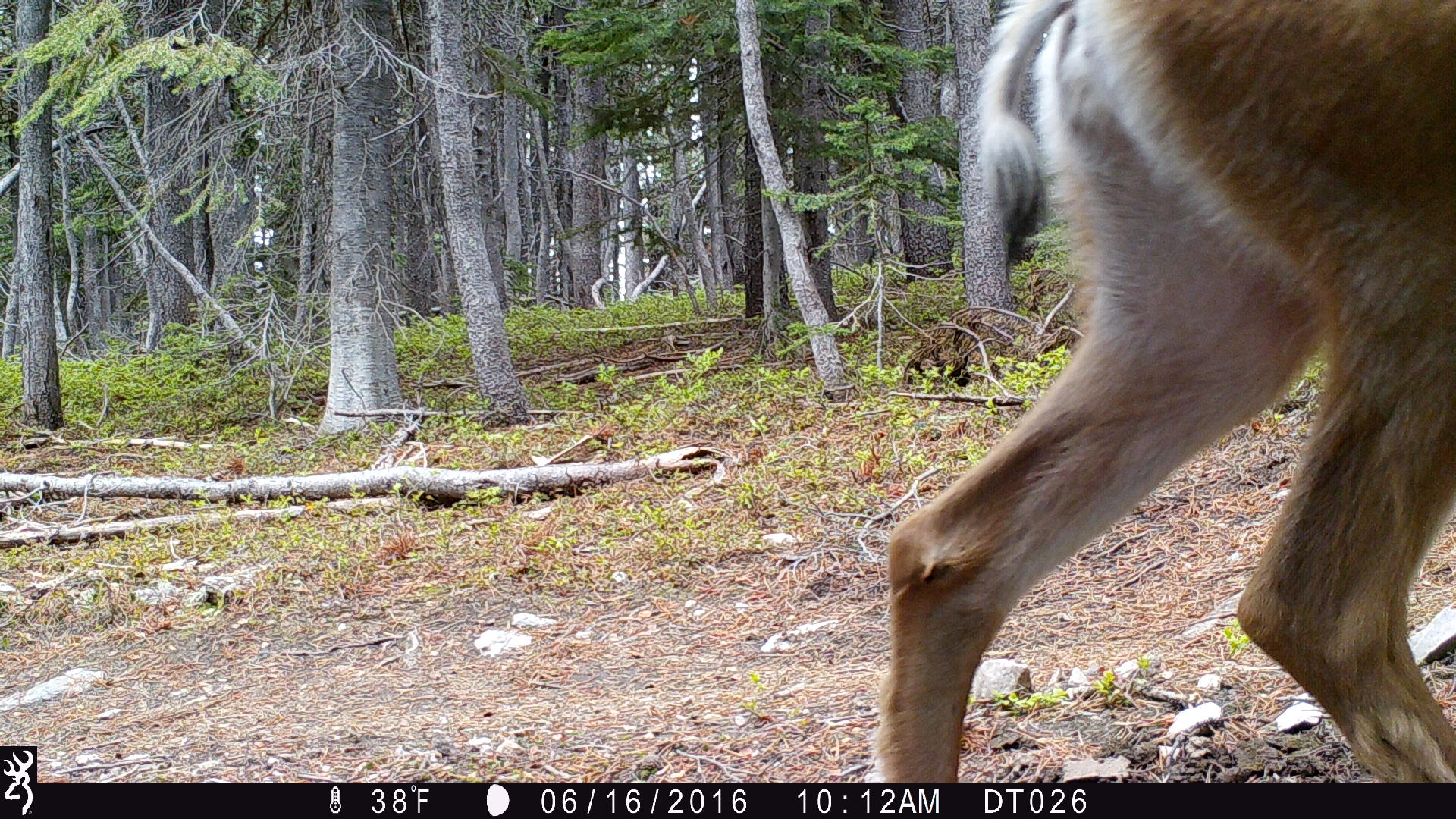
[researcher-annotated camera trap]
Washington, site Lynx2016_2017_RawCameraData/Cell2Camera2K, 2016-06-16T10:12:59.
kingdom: Animalia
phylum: Chordata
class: Mammalia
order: Artiodactyla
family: Cervidae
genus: Odocoileus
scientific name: Odocoileus hemionus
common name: mule deer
Odocoileus hemionus (mule deer). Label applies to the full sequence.